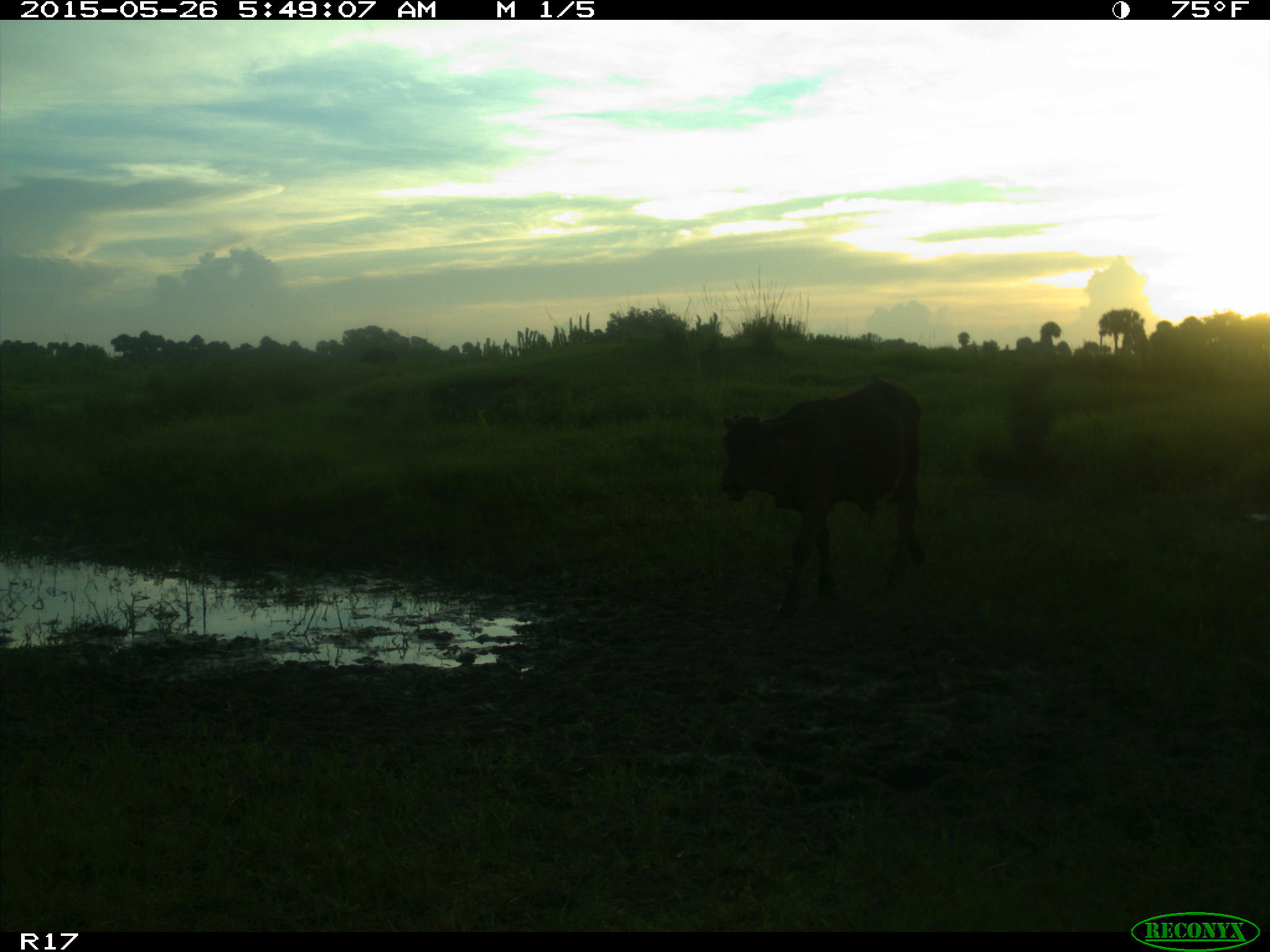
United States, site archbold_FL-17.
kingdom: Animalia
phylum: Chordata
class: Mammalia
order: Artiodactyla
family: Bovidae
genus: Bos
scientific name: Bos taurus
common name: domestic cow